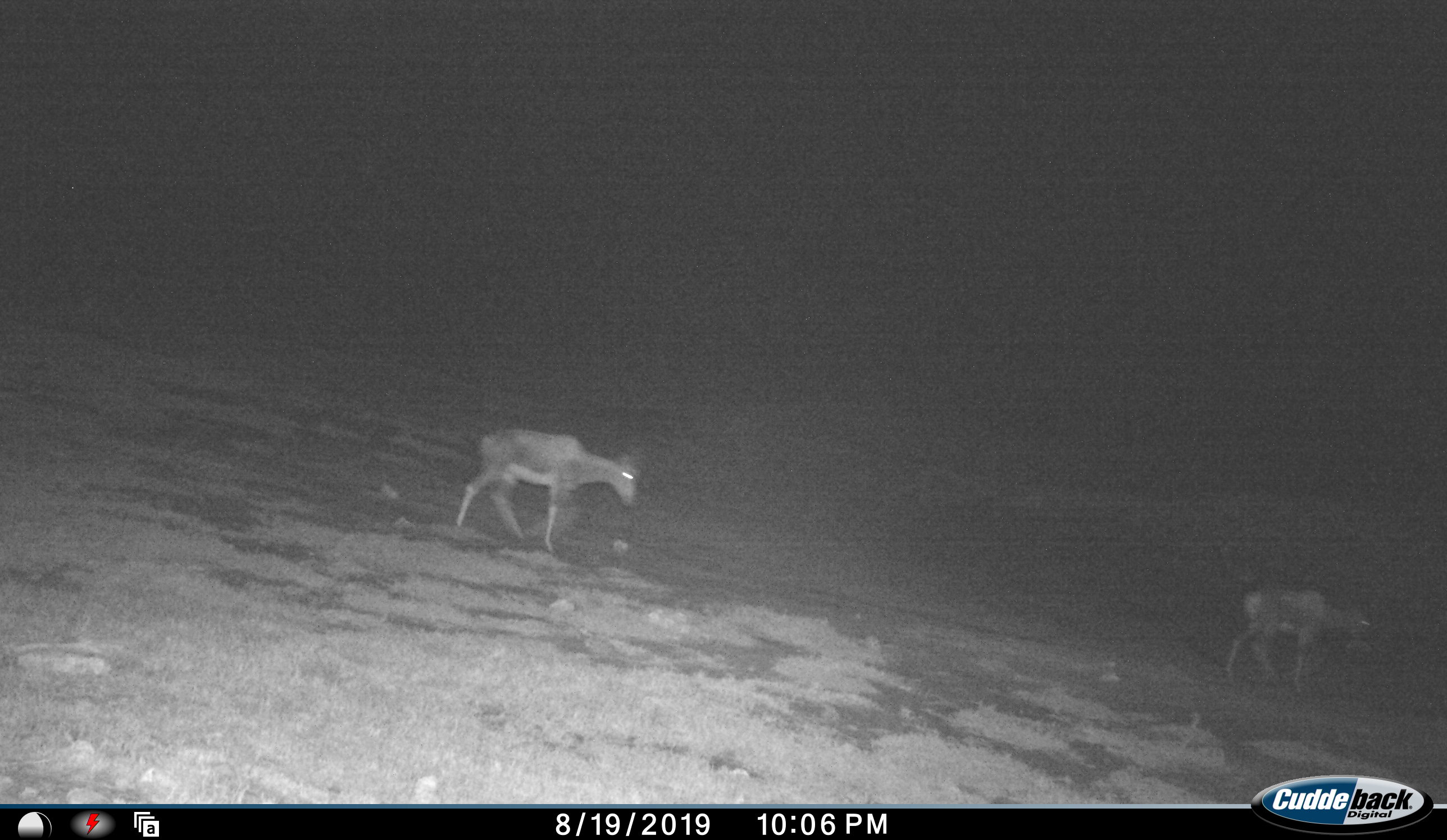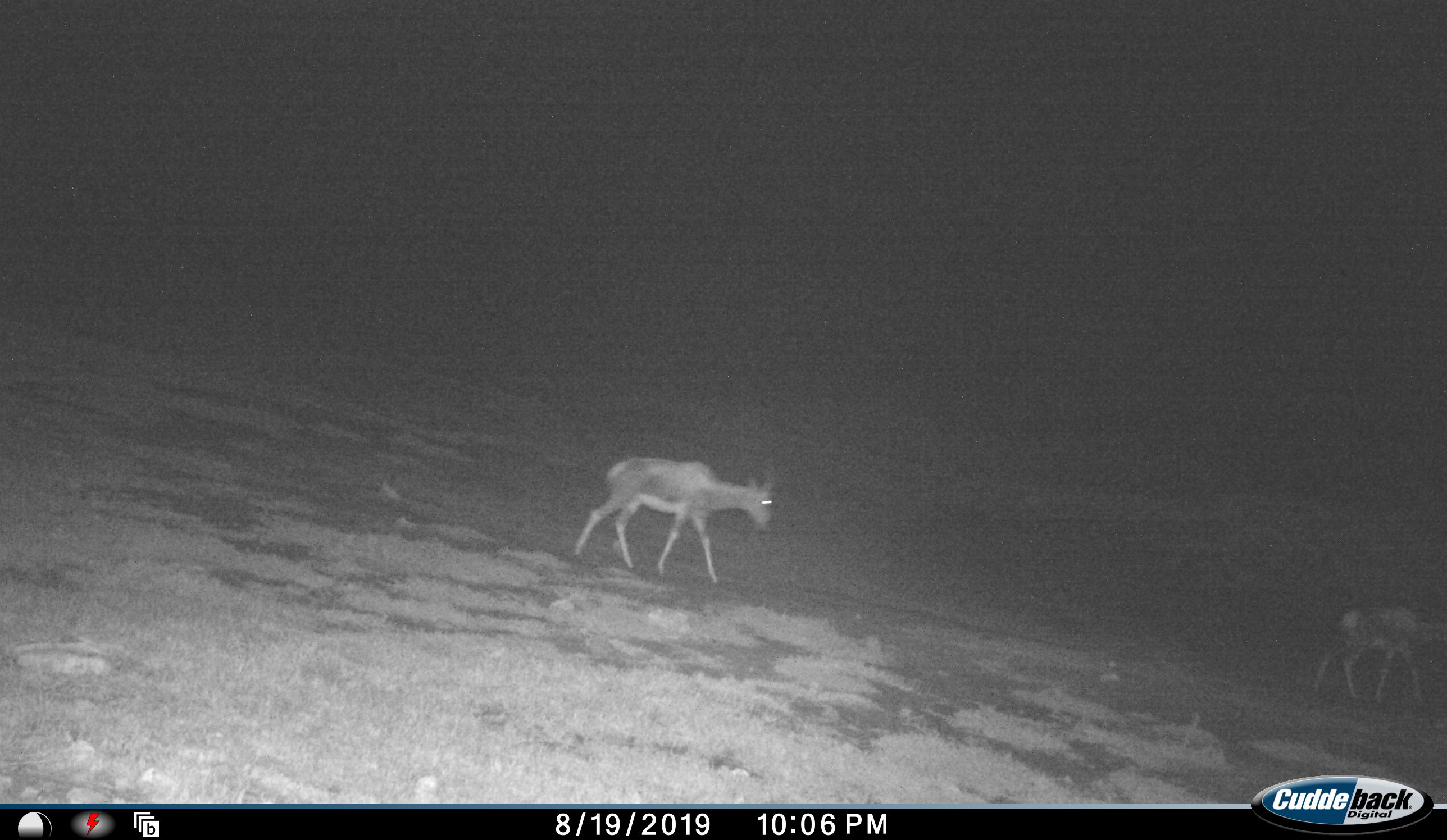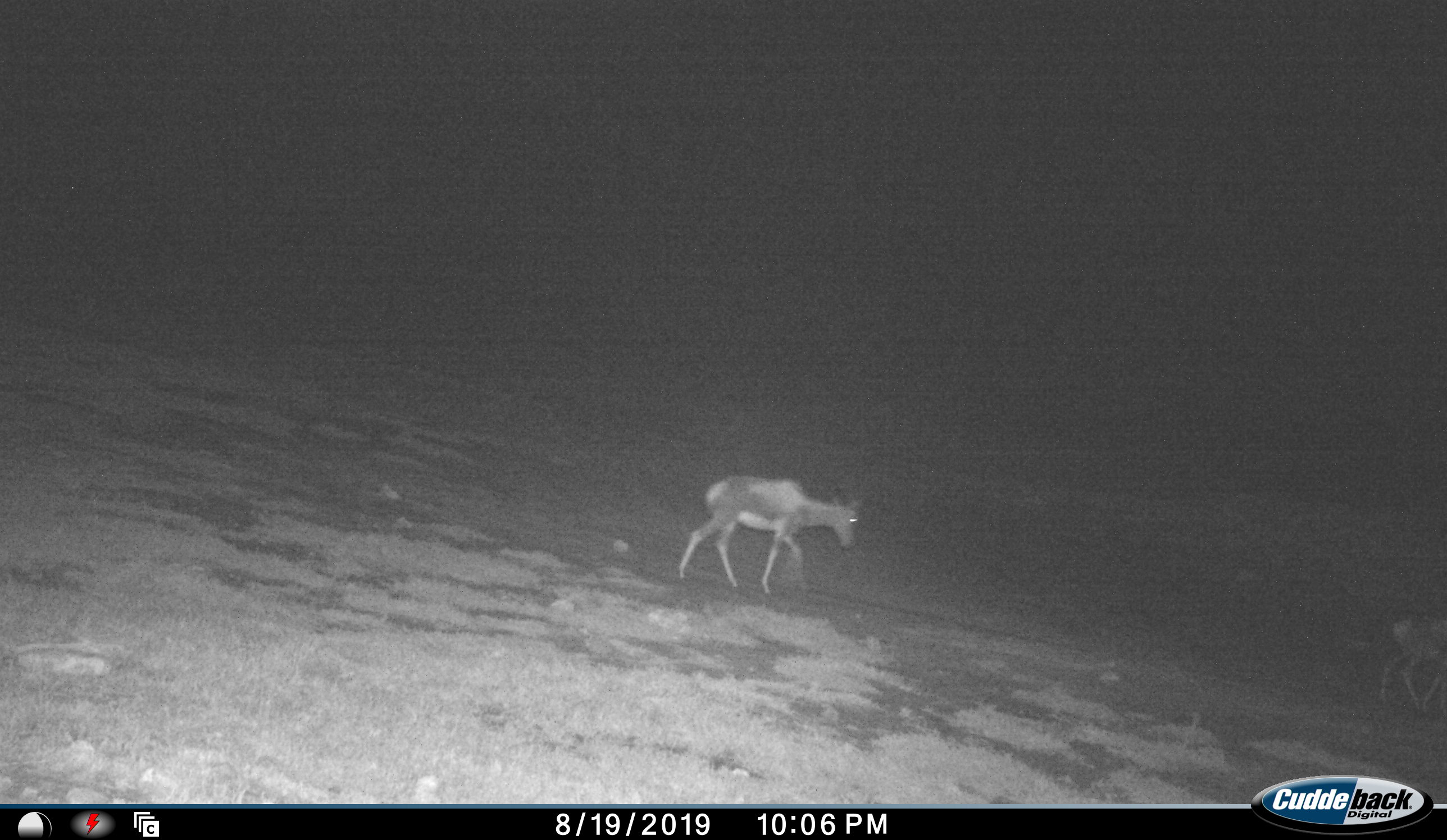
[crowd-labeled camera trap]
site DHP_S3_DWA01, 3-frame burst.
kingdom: Animalia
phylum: Chordata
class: Mammalia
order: Artiodactyla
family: Bovidae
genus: Damaliscus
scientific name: Damaliscus pygargus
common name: bontebok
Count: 2.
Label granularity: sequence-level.